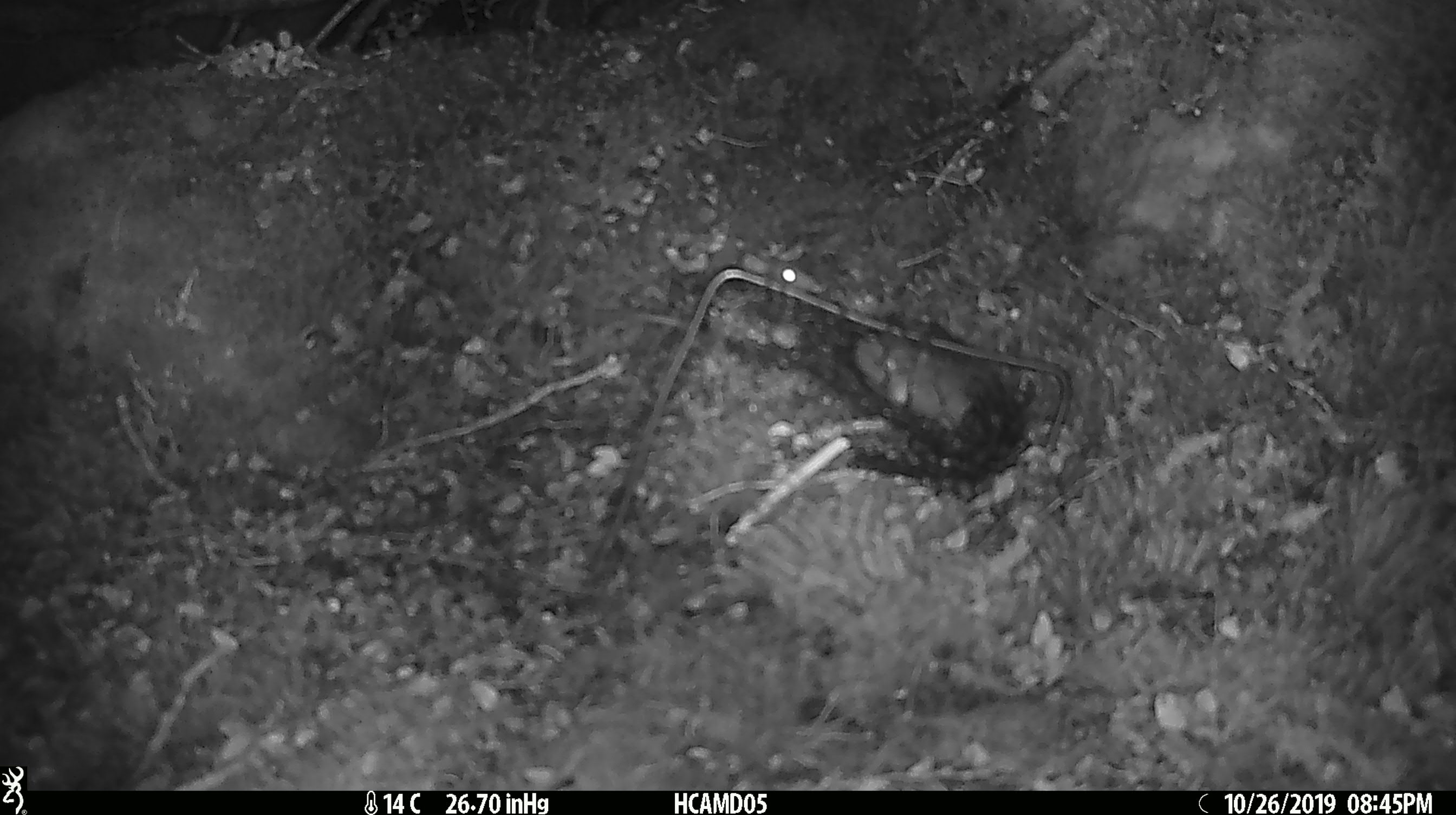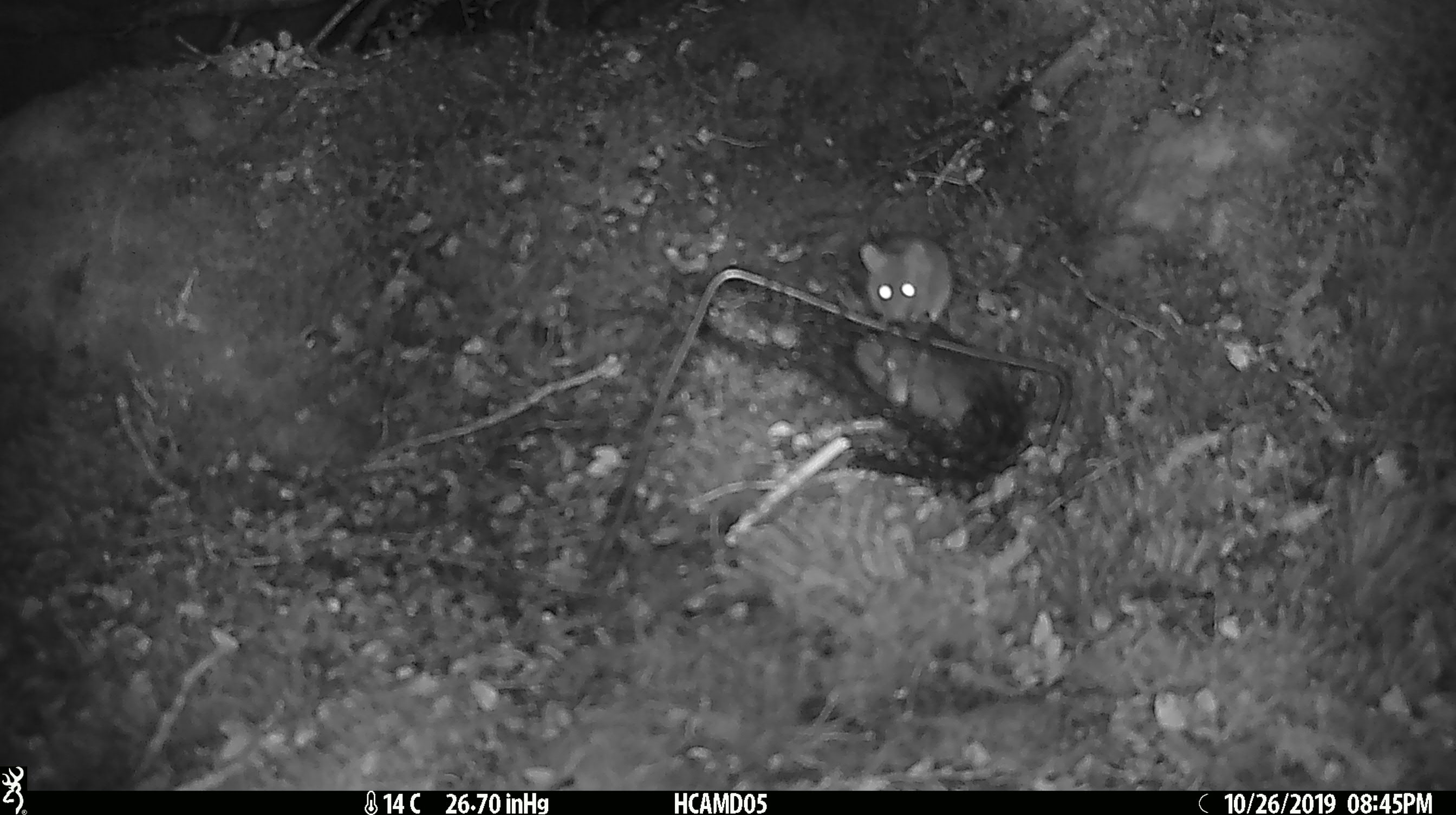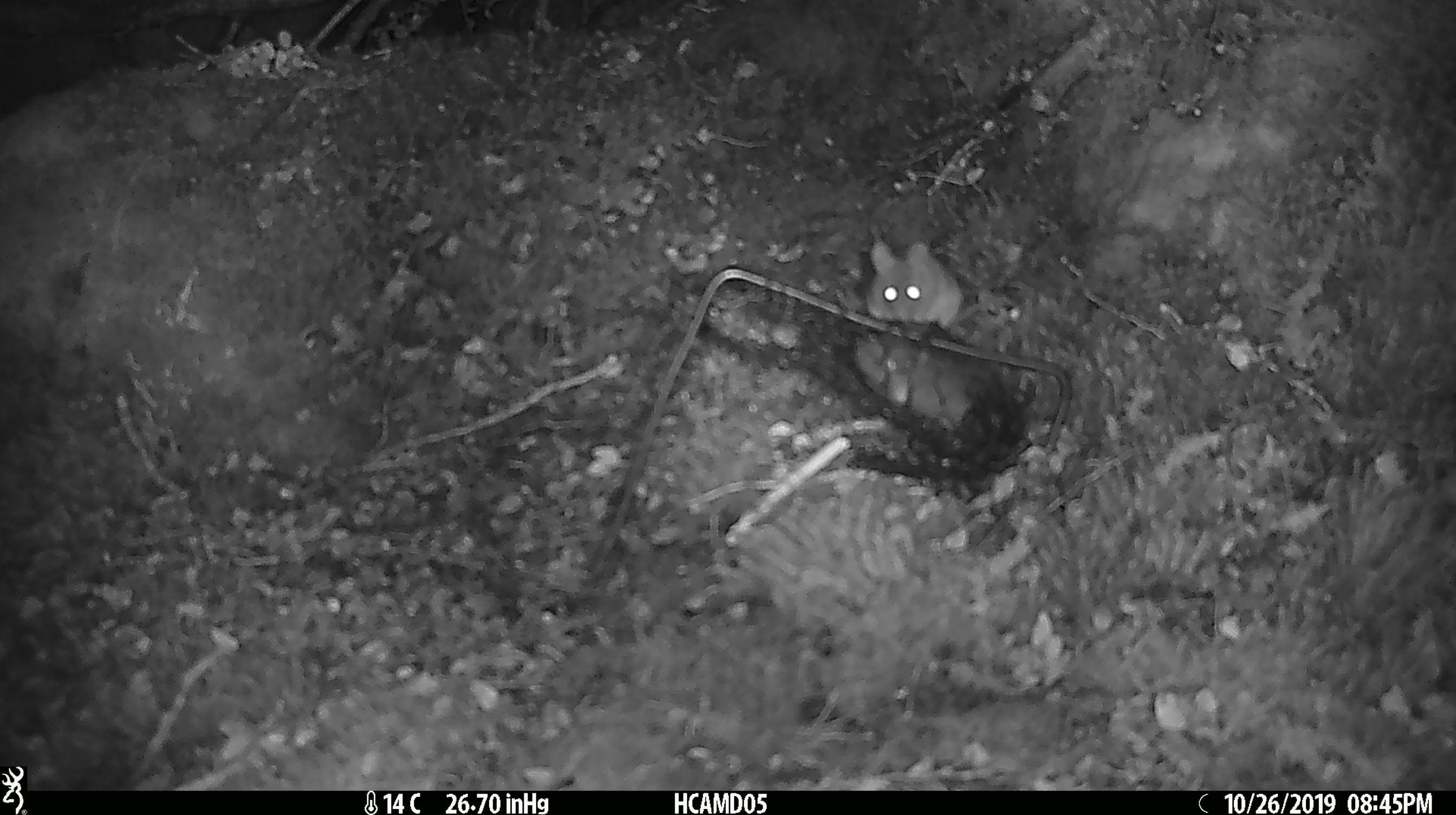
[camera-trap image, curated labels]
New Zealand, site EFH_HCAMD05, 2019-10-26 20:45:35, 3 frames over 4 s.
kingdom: Animalia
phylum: Chordata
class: Mammalia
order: Rodentia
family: Muridae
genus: Mus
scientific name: Mus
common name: mouse